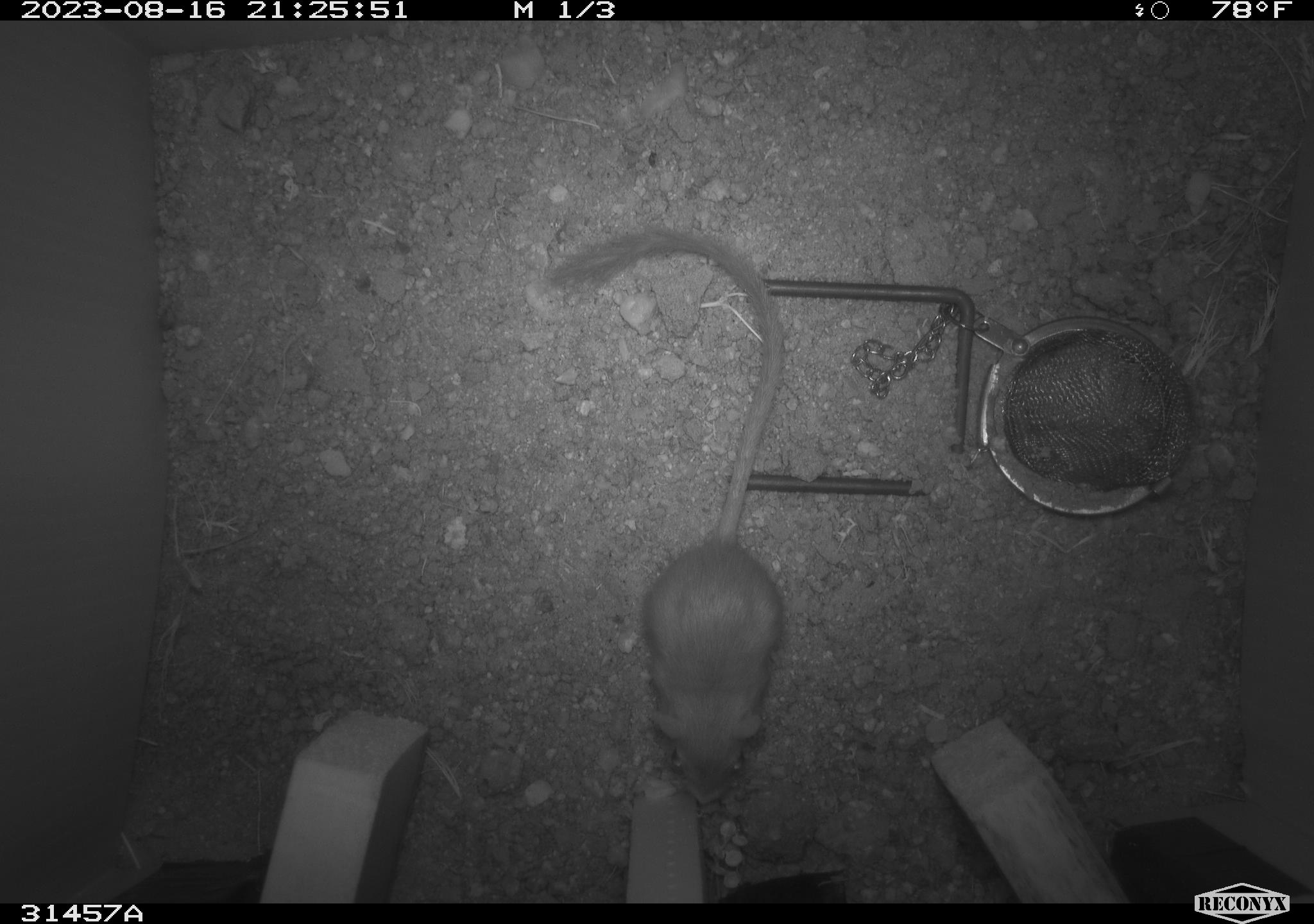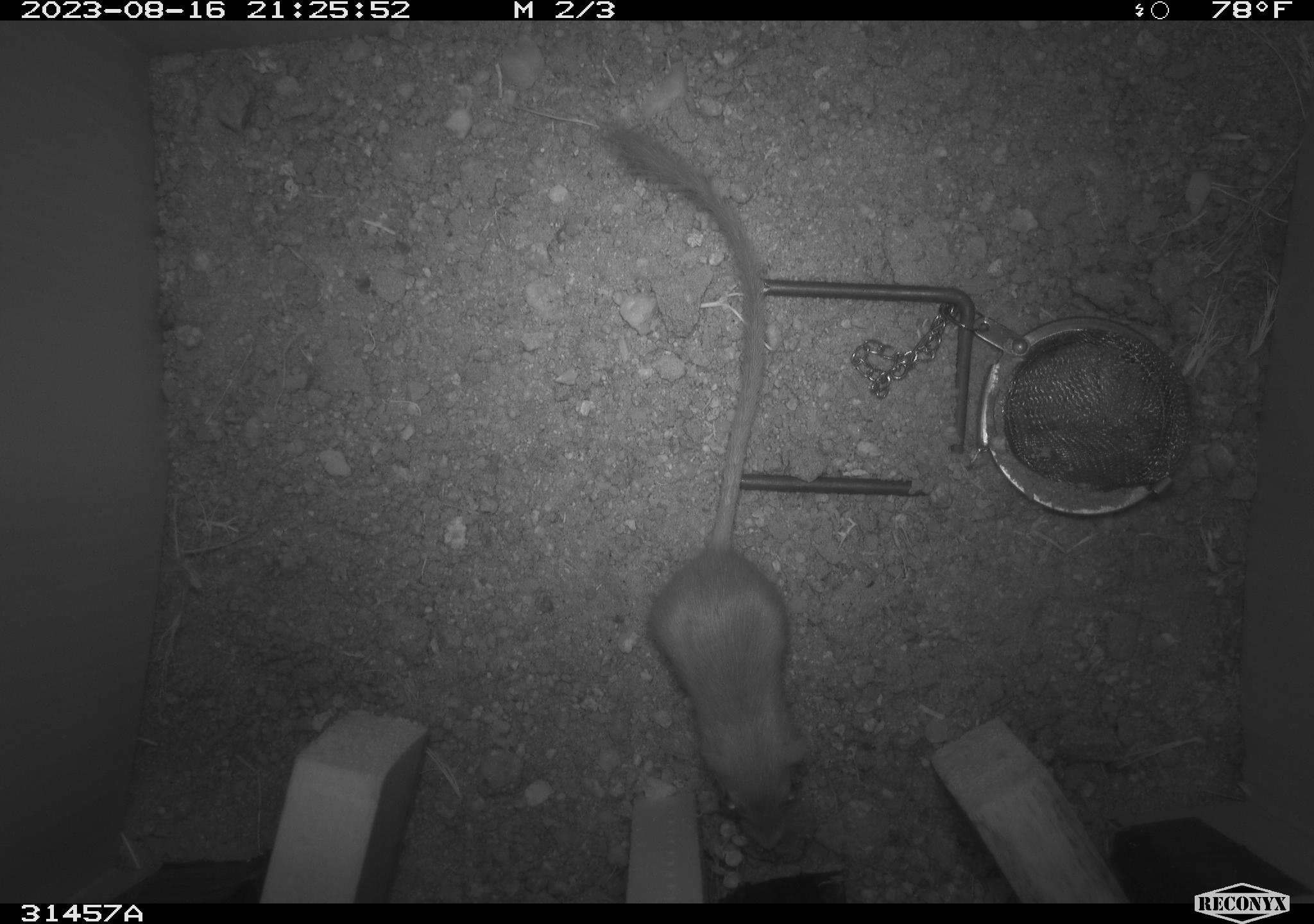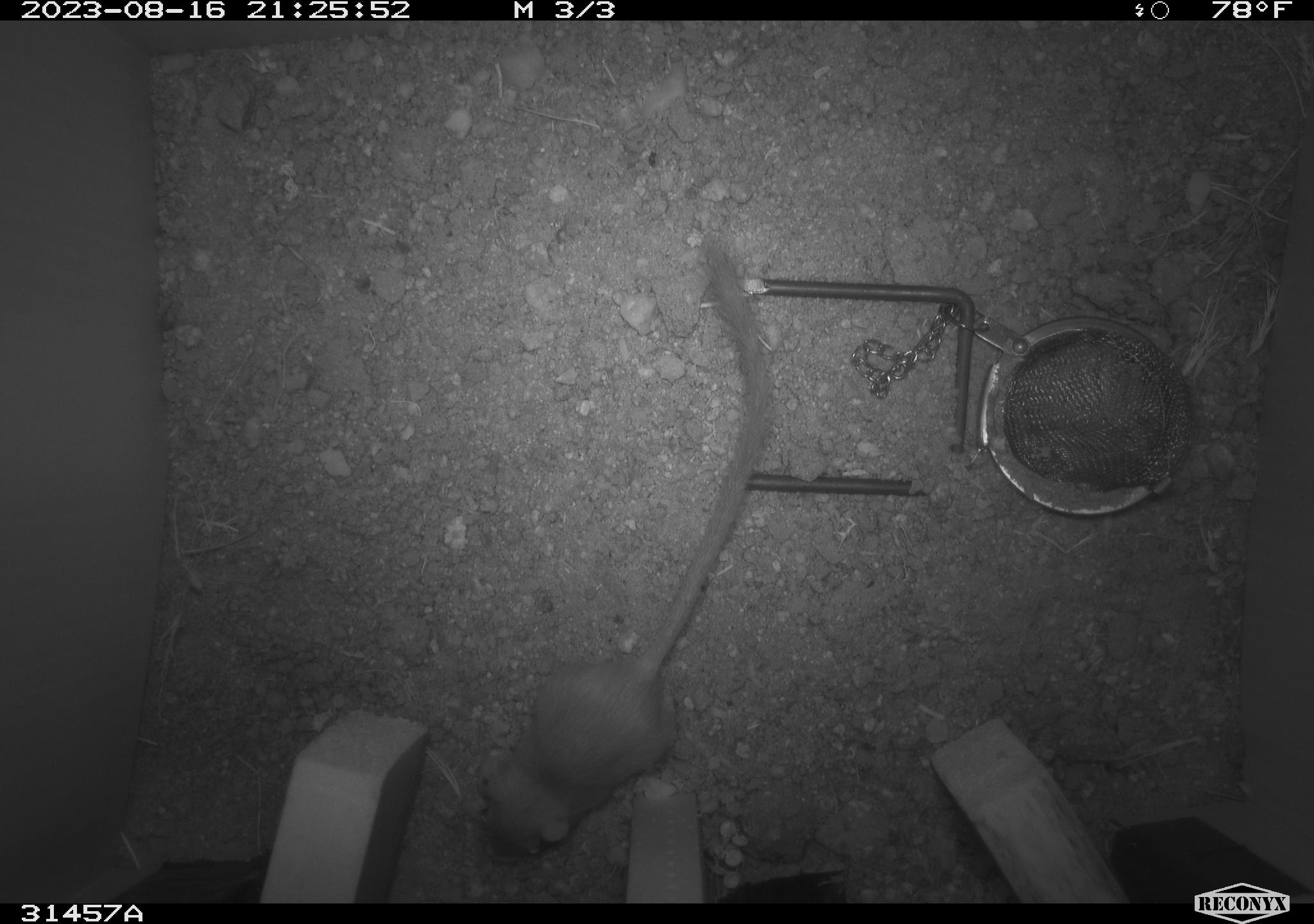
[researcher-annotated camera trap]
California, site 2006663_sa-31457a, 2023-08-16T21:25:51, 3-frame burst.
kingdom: Animalia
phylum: Chordata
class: Mammalia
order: Rodentia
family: Heteromyidae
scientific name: Heteromyidae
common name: kangaroo rats and pocket mice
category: heteromyidae family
Heteromyidae family (kangaroo rats and pocket mice) (Heteromyidae).